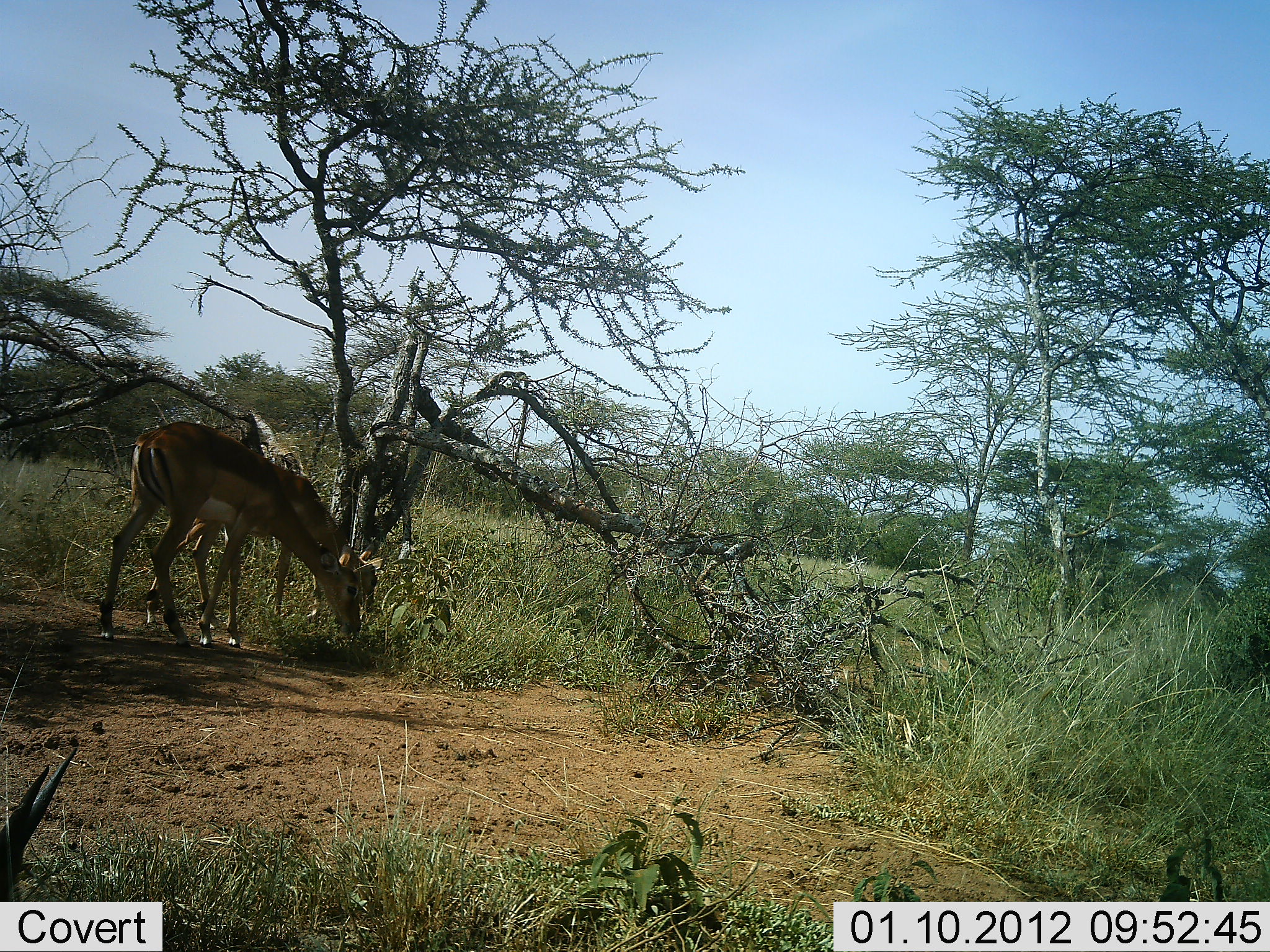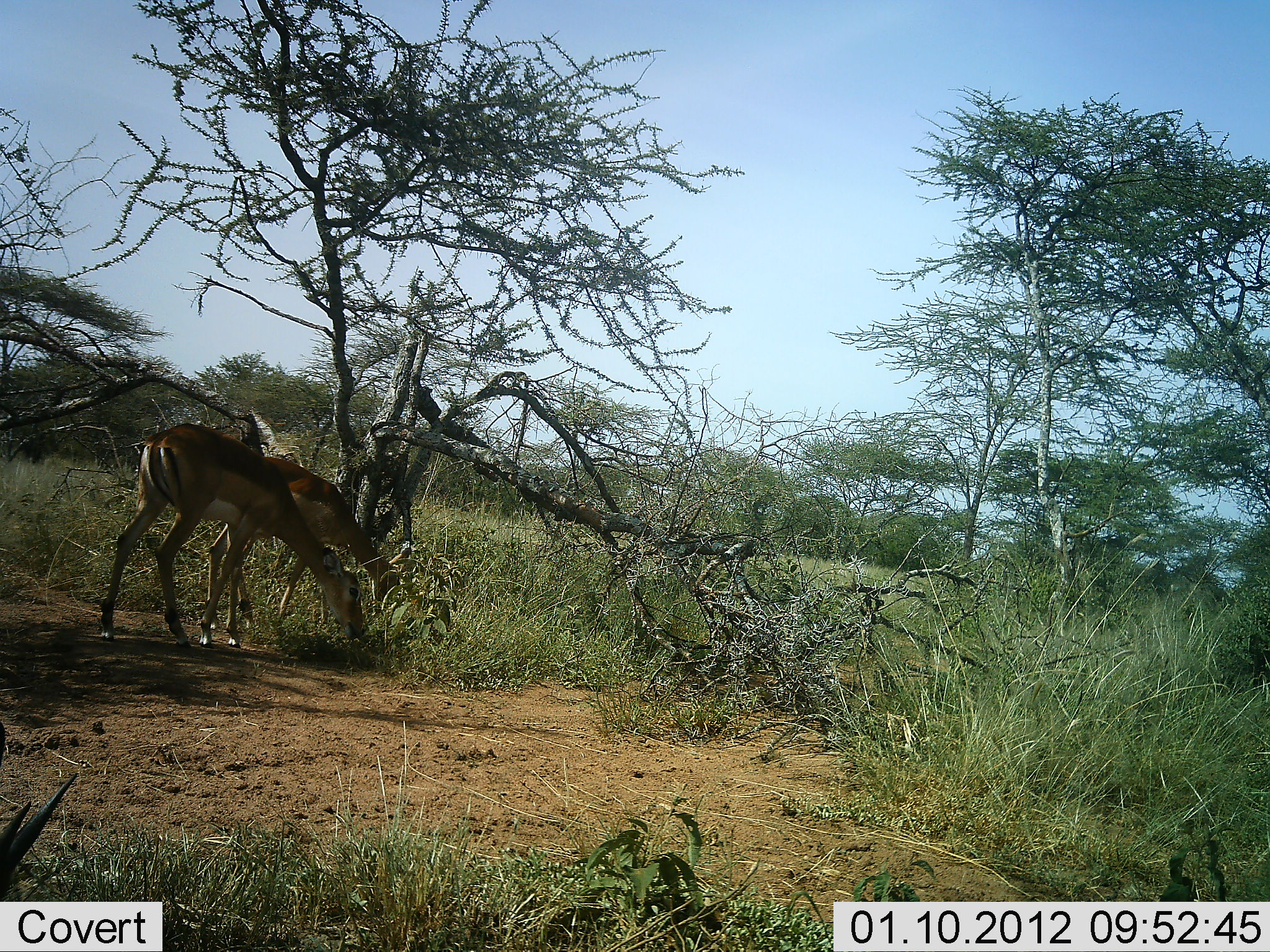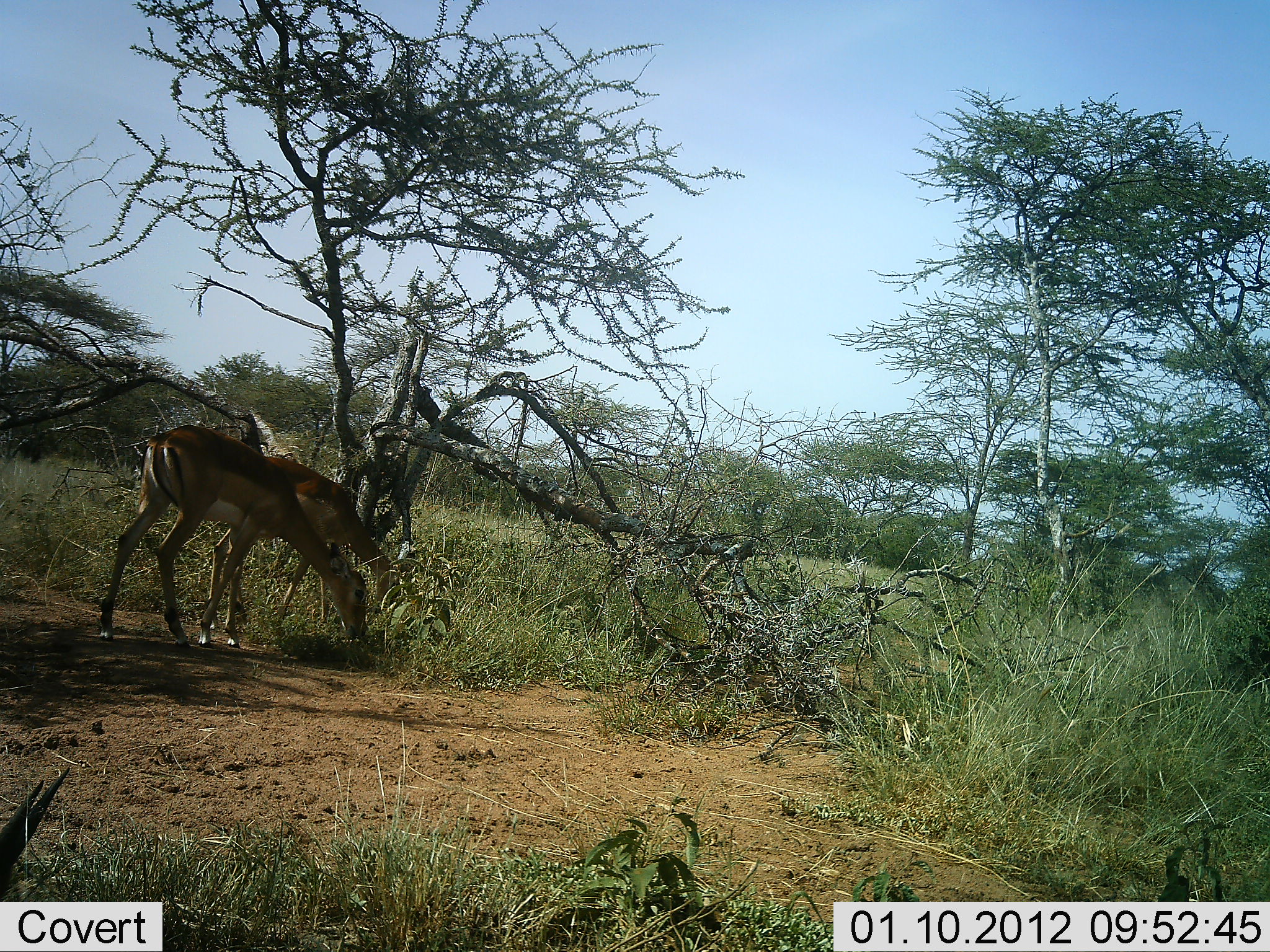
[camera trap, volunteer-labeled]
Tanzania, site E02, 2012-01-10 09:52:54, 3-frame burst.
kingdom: Animalia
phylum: Chordata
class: Mammalia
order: Artiodactyla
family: Bovidae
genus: Nanger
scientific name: Nanger granti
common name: grant's gazelle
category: gazellegrants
Gazellegrants (grant's gazelle) (Nanger granti), count 2. Behavior (volunteer vote fractions): standing 25%, resting 0%, moving 0%, interacting 0%. Young present (vote fraction): 0%. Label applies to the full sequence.